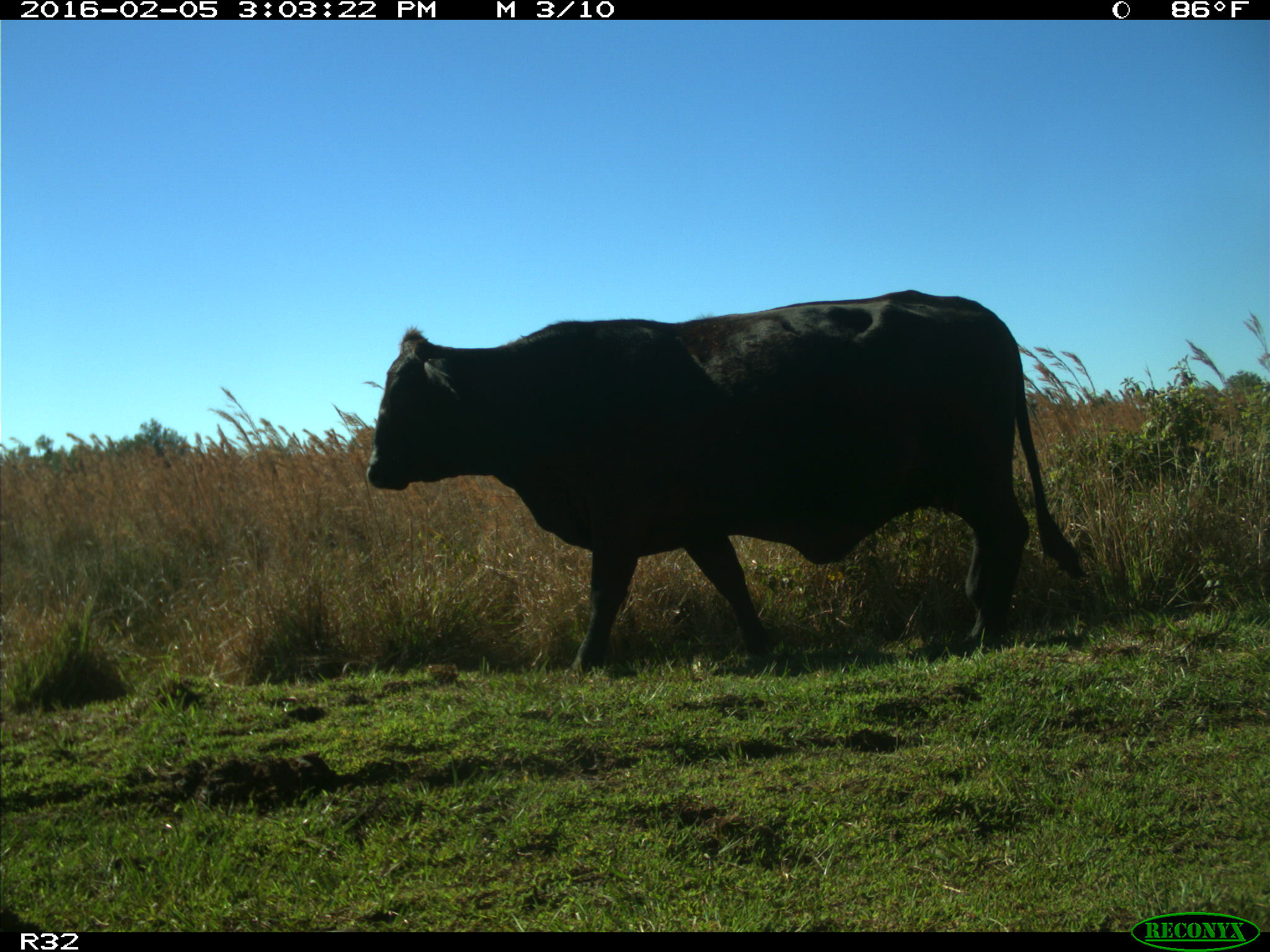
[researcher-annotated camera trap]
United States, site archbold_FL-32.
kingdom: Animalia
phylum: Chordata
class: Mammalia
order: Artiodactyla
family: Bovidae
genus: Bos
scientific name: Bos taurus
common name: domestic cow